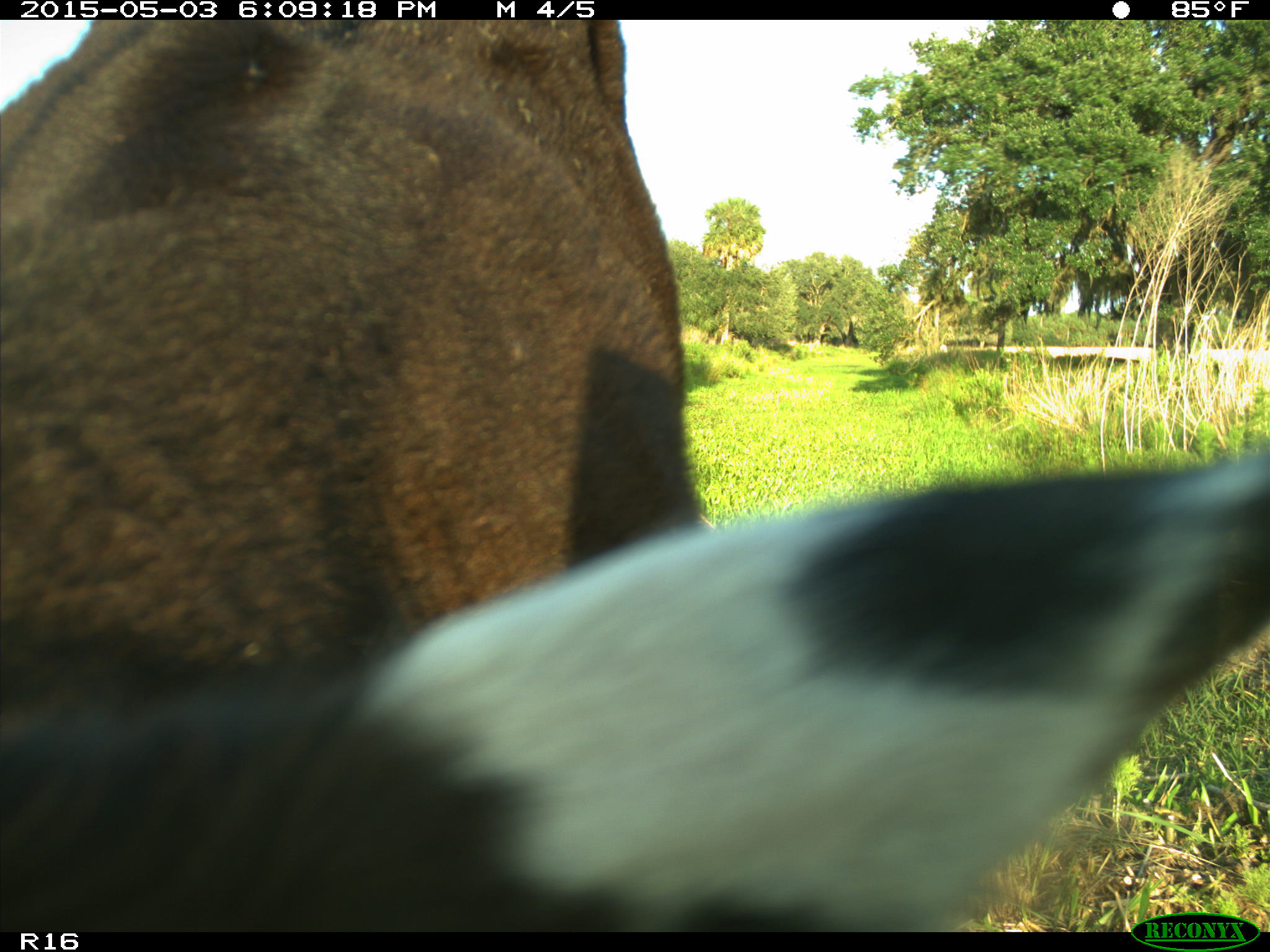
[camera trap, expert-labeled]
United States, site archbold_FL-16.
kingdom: Animalia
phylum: Chordata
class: Mammalia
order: Artiodactyla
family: Bovidae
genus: Bos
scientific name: Bos taurus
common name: domestic cow